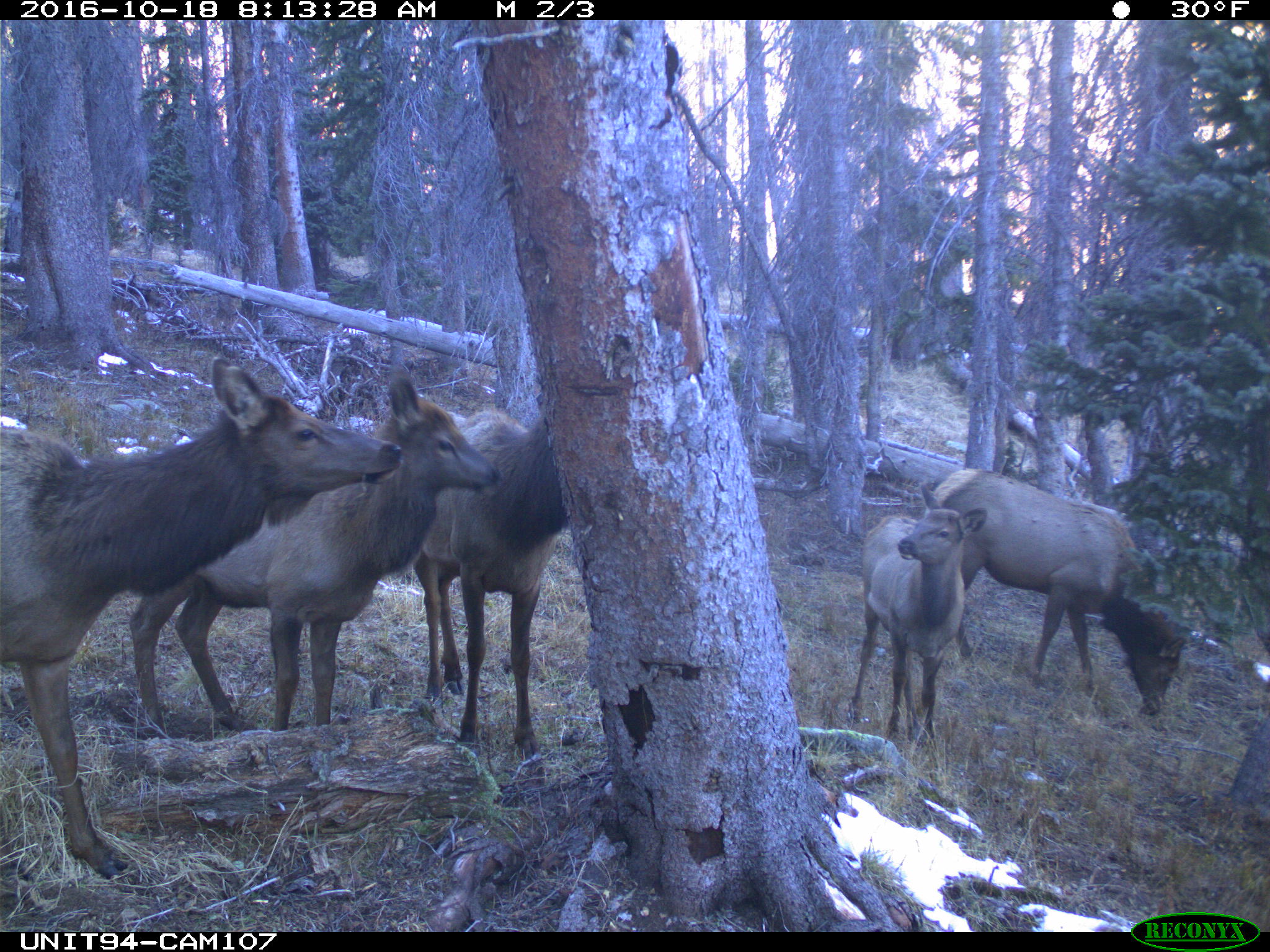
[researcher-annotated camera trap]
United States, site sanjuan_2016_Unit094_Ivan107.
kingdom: Animalia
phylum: Chordata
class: Mammalia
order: Artiodactyla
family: Cervidae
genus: Cervus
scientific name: Cervus elaphus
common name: red deer